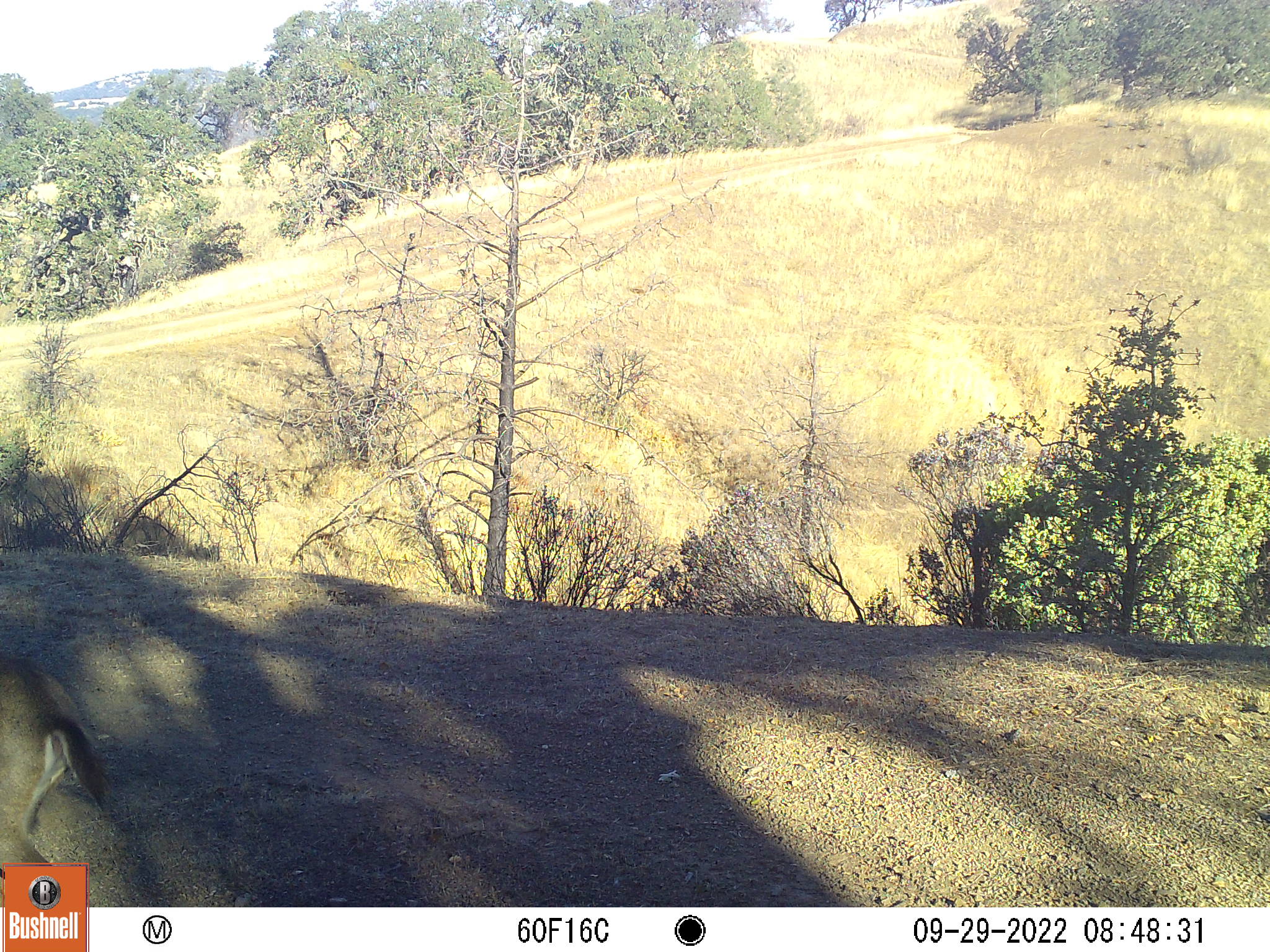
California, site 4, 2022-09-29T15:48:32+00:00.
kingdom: Animalia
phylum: Chordata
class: Mammalia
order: Artiodactyla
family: Cervidae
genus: Odocoileus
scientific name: Odocoileus hemionus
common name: mule deer